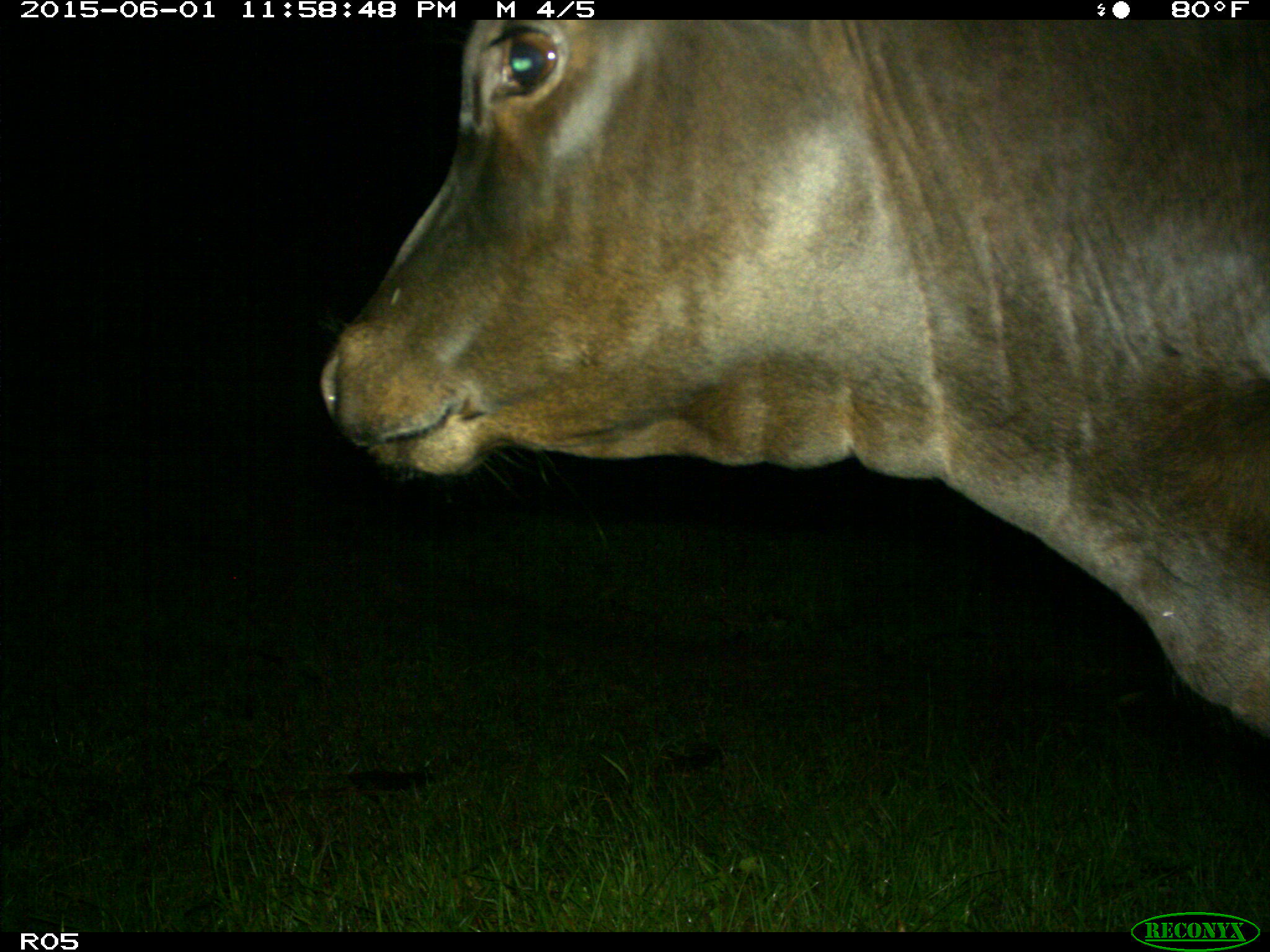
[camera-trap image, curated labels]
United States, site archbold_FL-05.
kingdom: Animalia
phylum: Chordata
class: Mammalia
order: Artiodactyla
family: Bovidae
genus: Bos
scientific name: Bos taurus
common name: domestic cow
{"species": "Bos taurus (domestic cow)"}